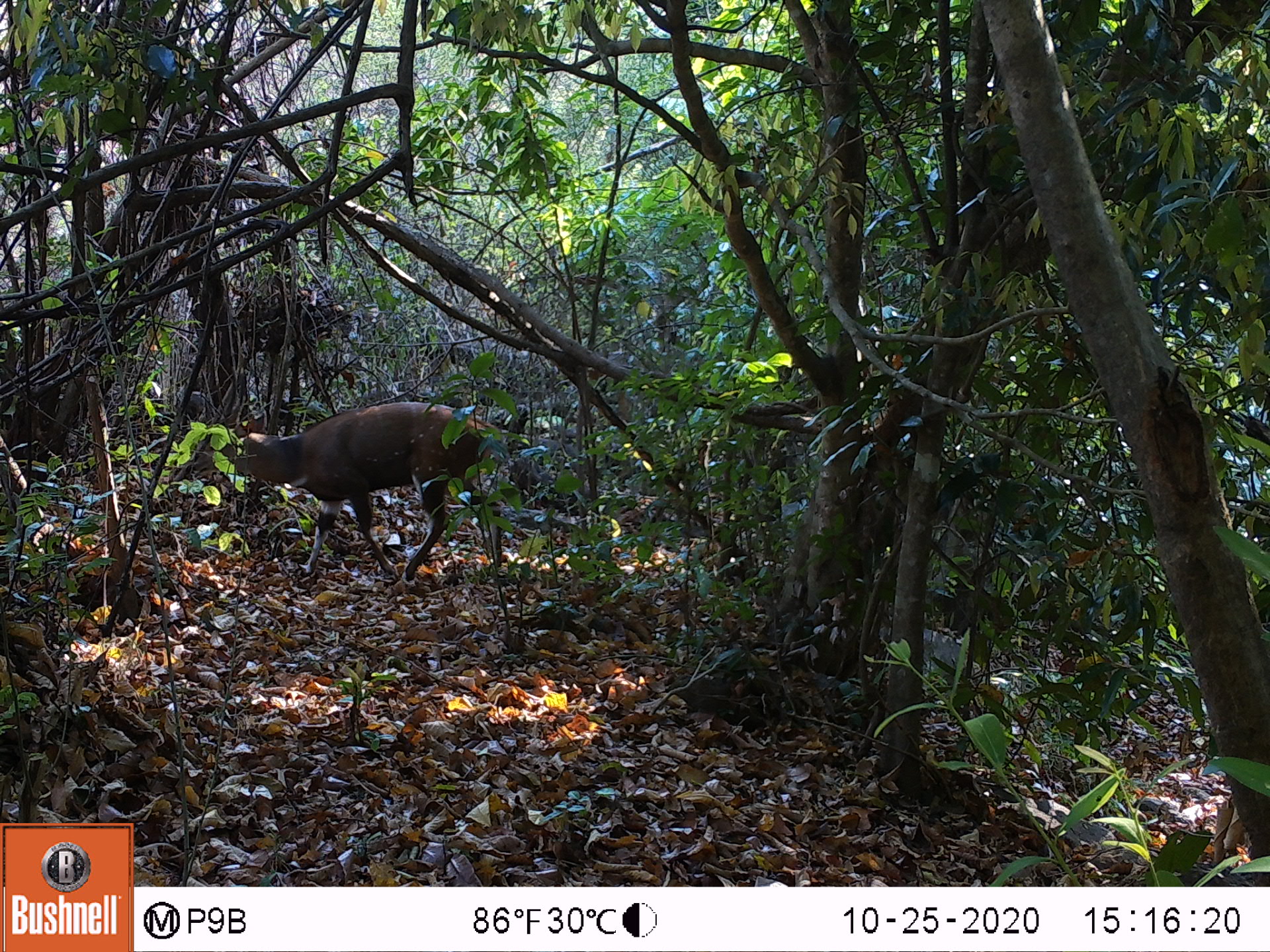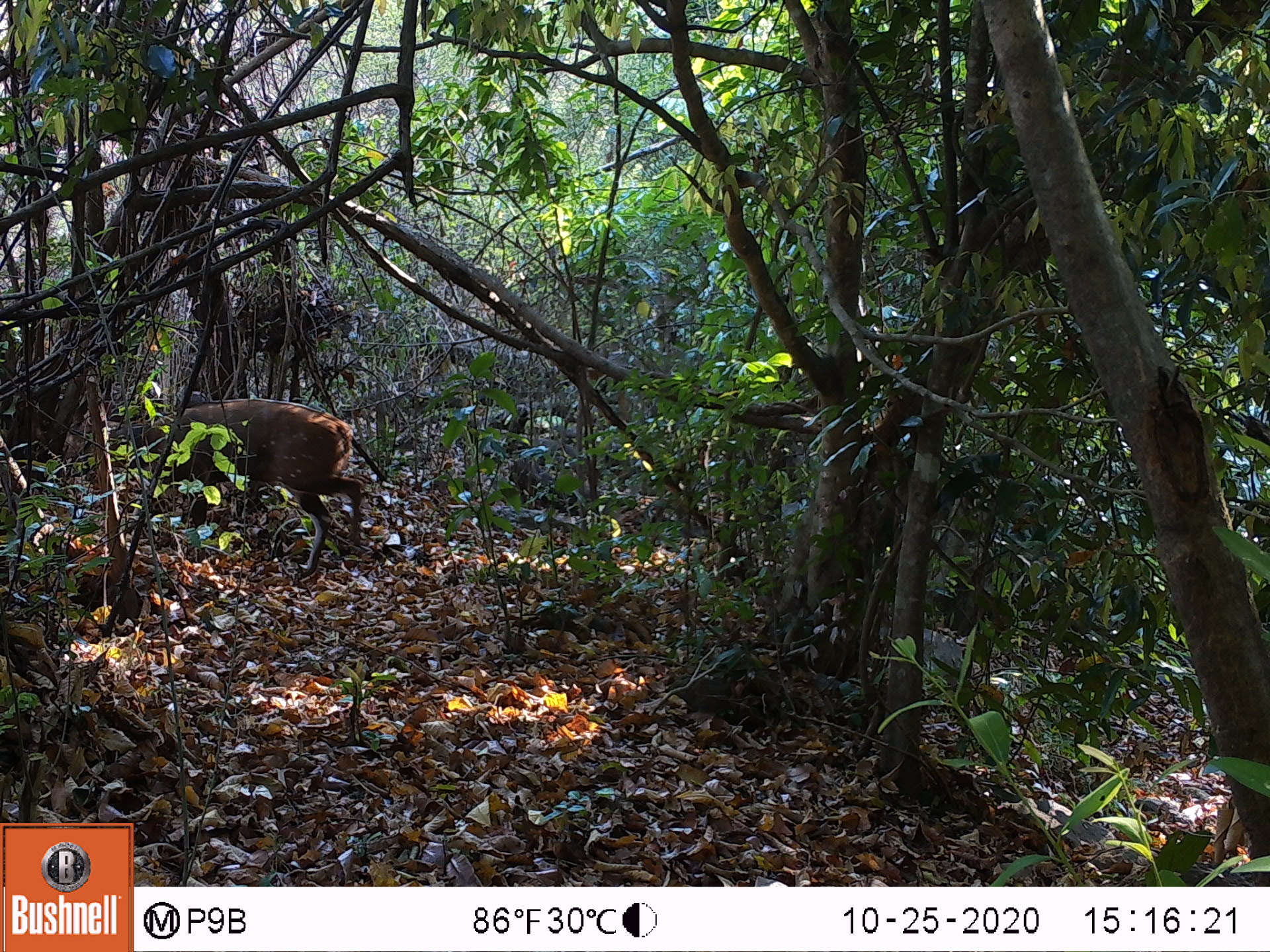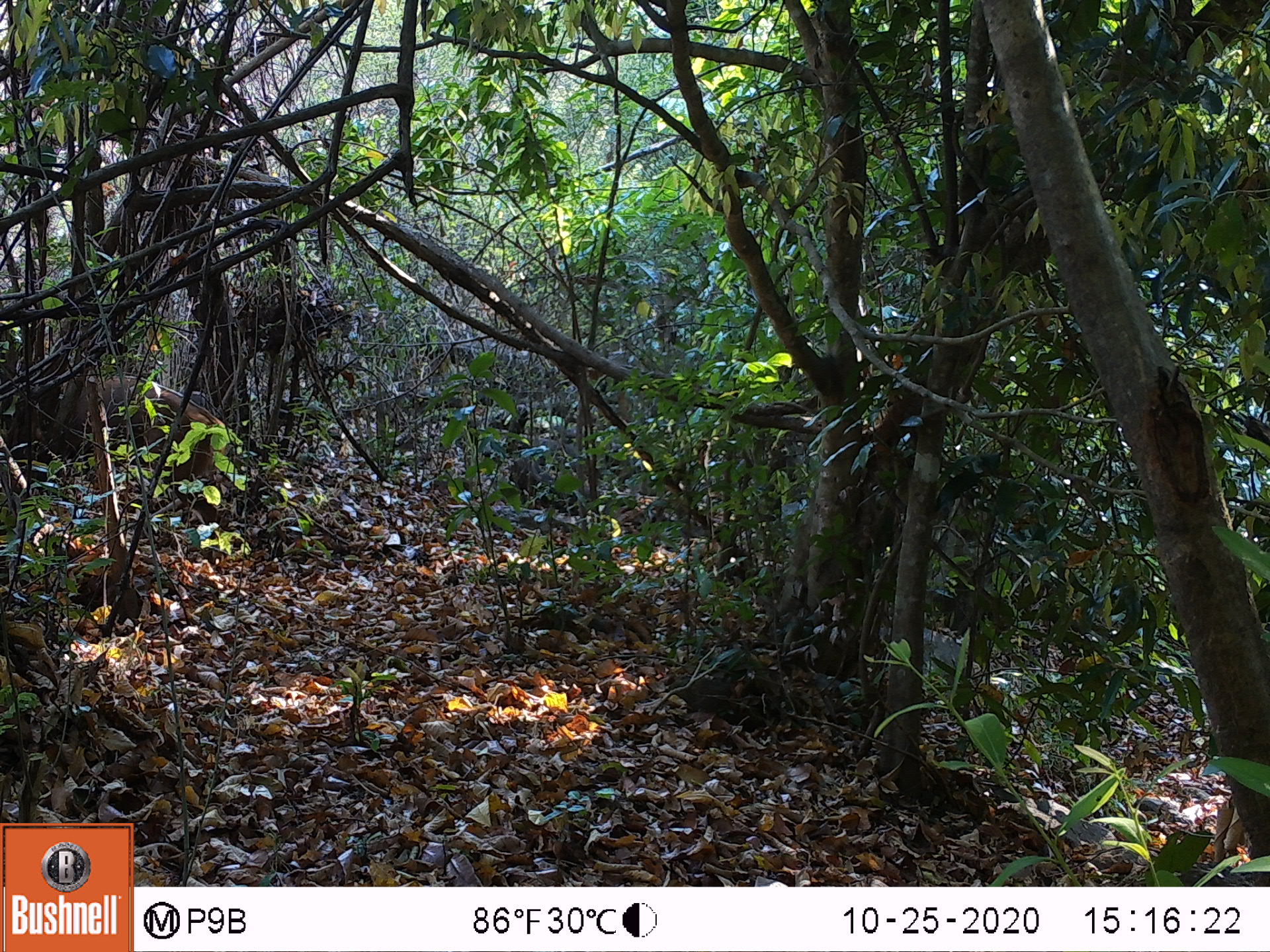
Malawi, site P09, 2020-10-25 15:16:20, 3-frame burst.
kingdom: Animalia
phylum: Chordata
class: Mammalia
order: Artiodactyla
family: Bovidae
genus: Tragelaphus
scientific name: Tragelaphus sylvaticus sylvaticus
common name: cape bushbuck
Cape bushbuck (Tragelaphus sylvaticus sylvaticus), count 1.